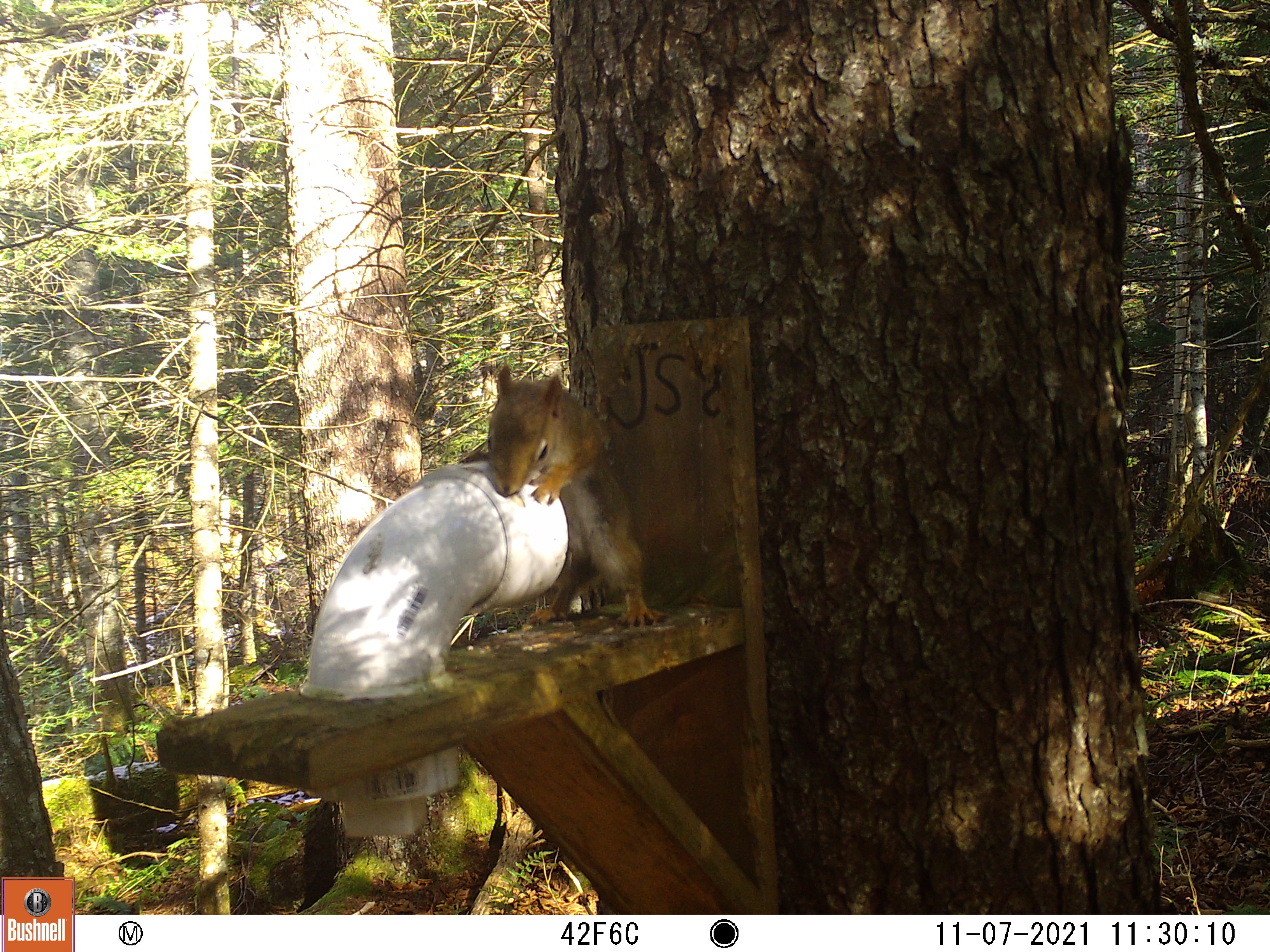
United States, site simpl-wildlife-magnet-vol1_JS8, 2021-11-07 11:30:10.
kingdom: Animalia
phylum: Chordata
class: Mammalia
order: Rodentia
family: Sciuridae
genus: Tamiasciurus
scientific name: Tamiasciurus hudsonicus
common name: red squirrel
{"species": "red squirrel (Tamiasciurus hudsonicus)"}